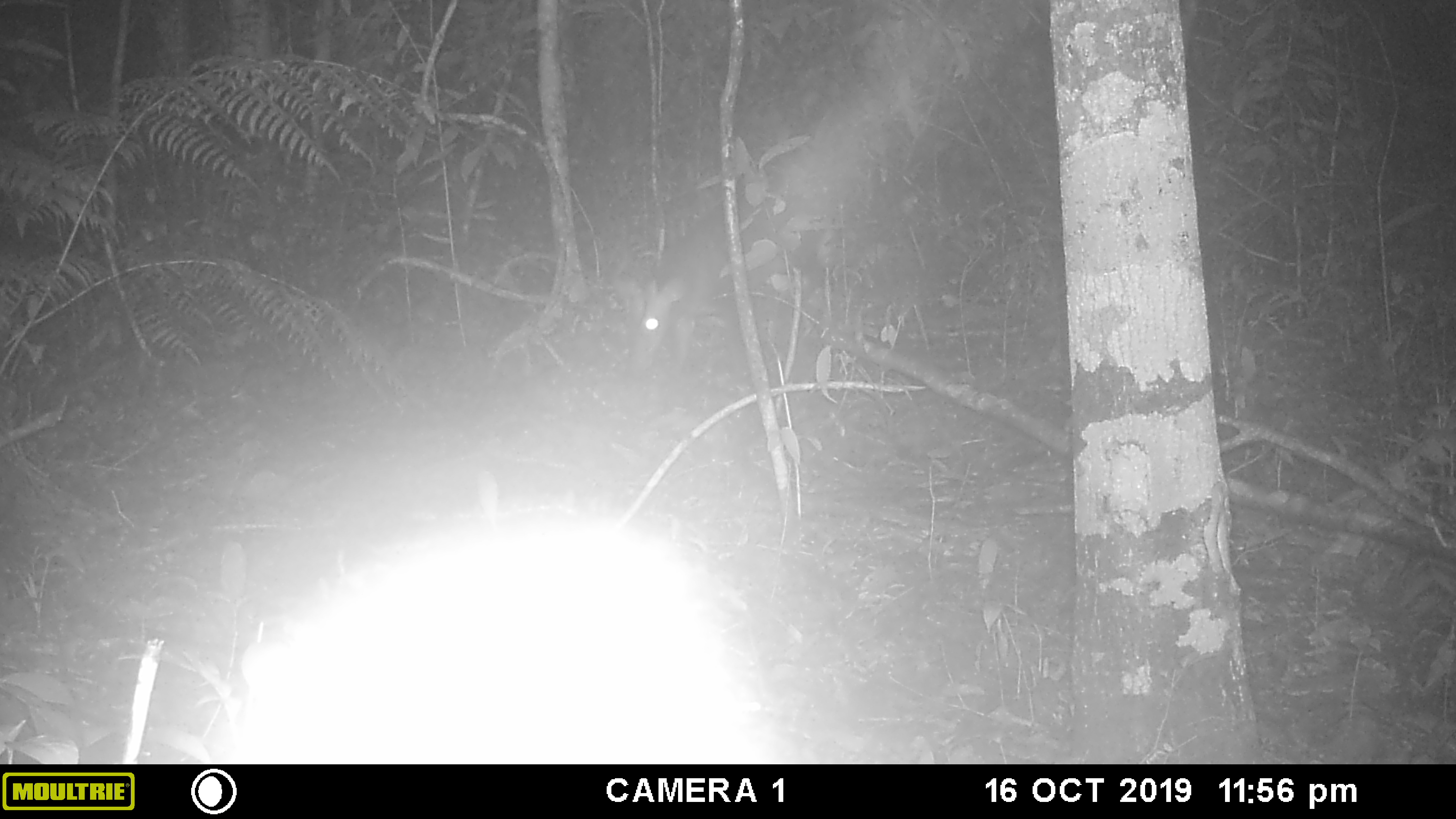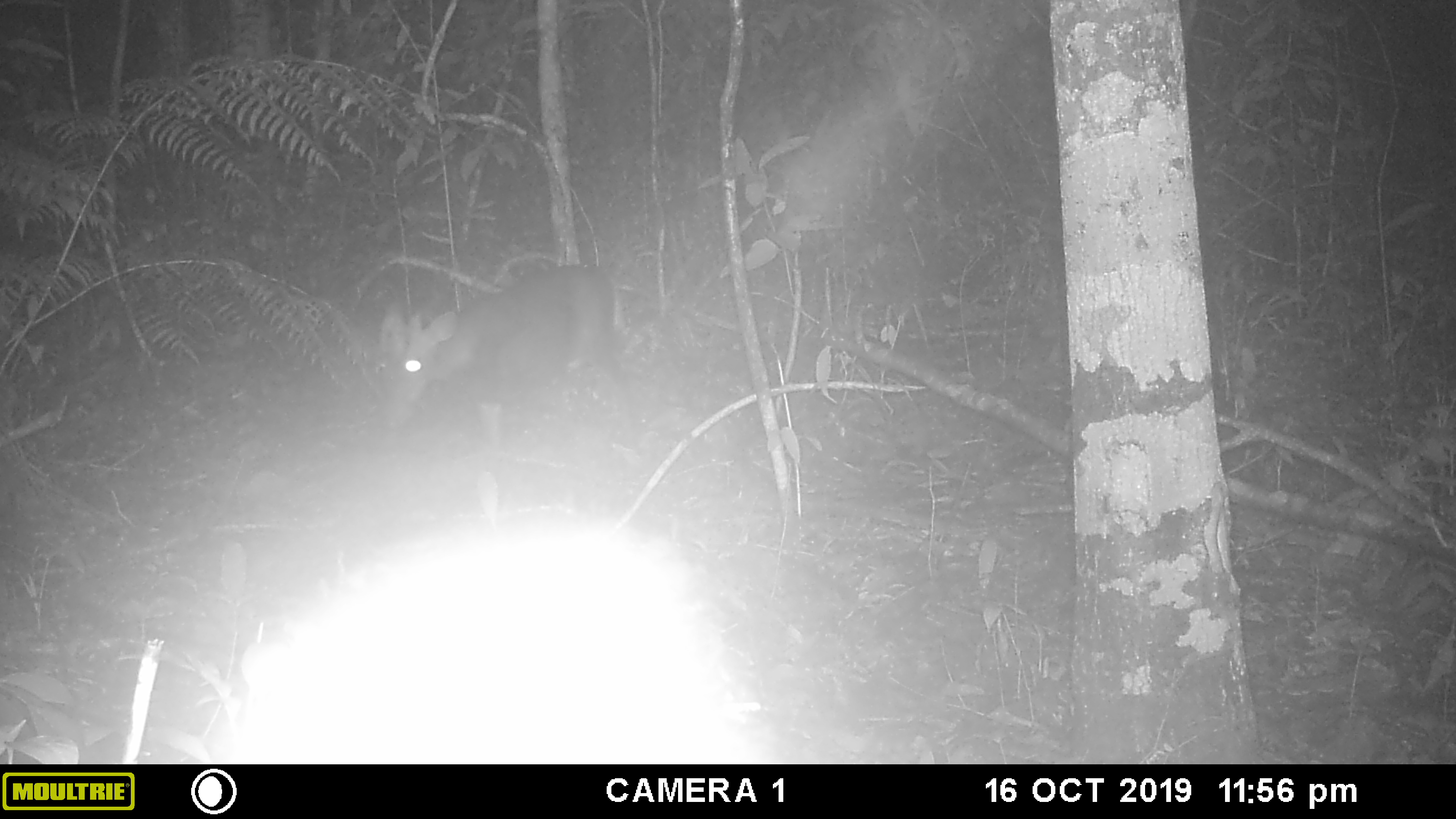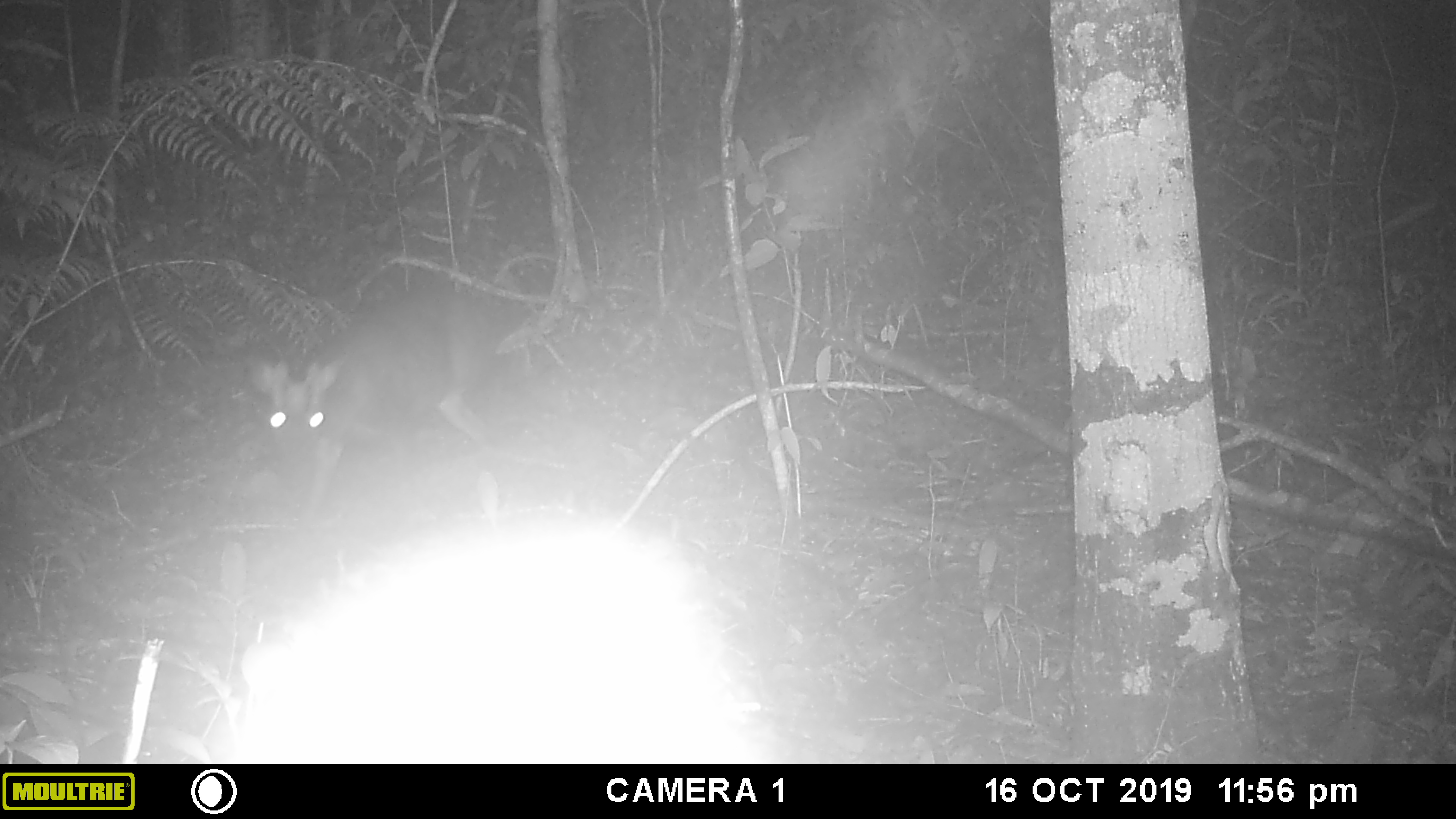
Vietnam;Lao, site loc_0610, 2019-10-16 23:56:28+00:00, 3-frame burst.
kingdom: Animalia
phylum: Chordata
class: Mammalia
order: Artiodactyla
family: Cervidae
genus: Muntiacus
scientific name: Muntiacus muntjak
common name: red muntjac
Red muntjac (Muntiacus muntjak). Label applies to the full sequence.